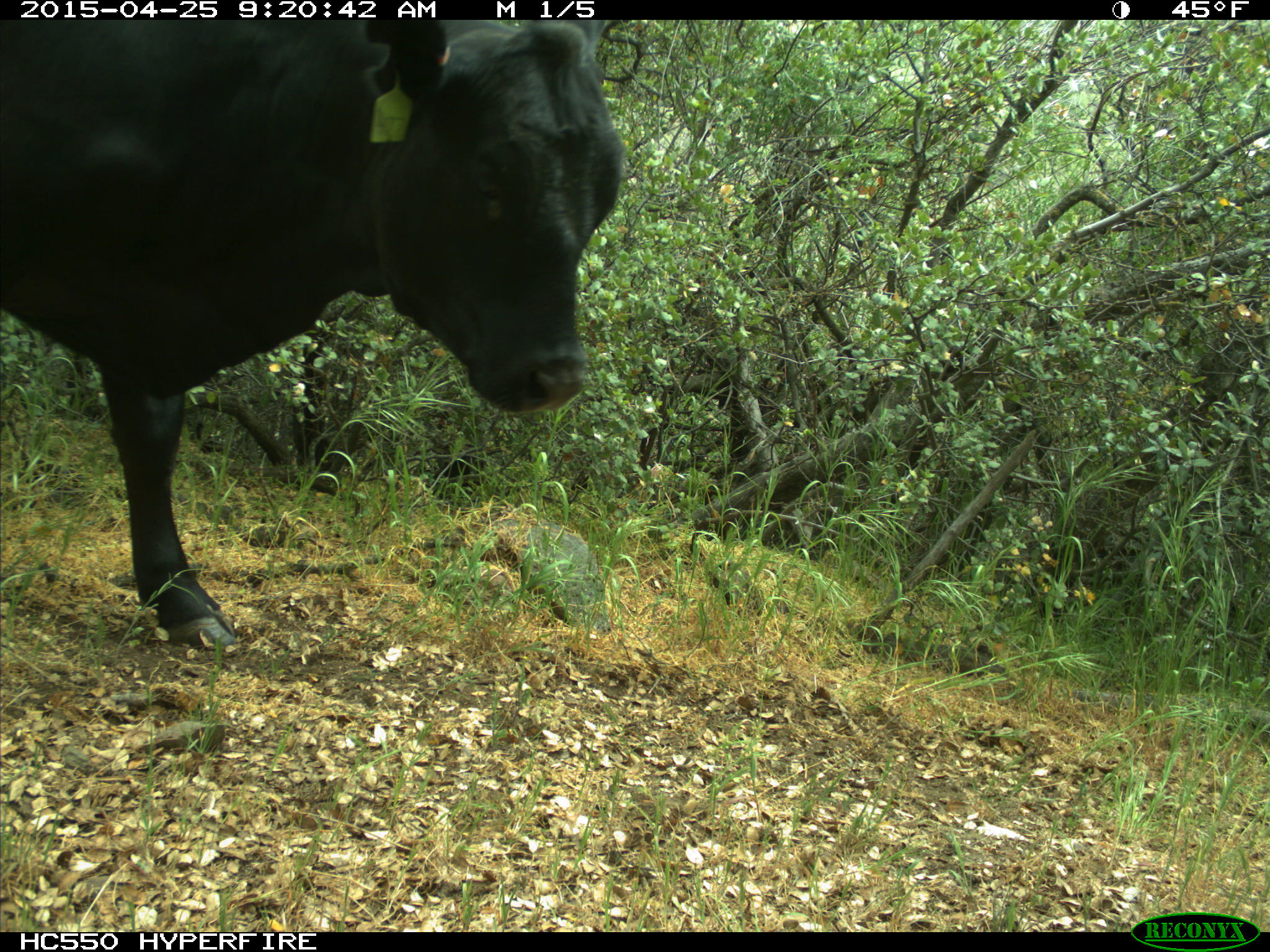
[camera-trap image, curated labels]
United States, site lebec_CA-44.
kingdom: Animalia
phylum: Chordata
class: Mammalia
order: Artiodactyla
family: Suidae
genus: Sus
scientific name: Sus scrofa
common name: wild boar